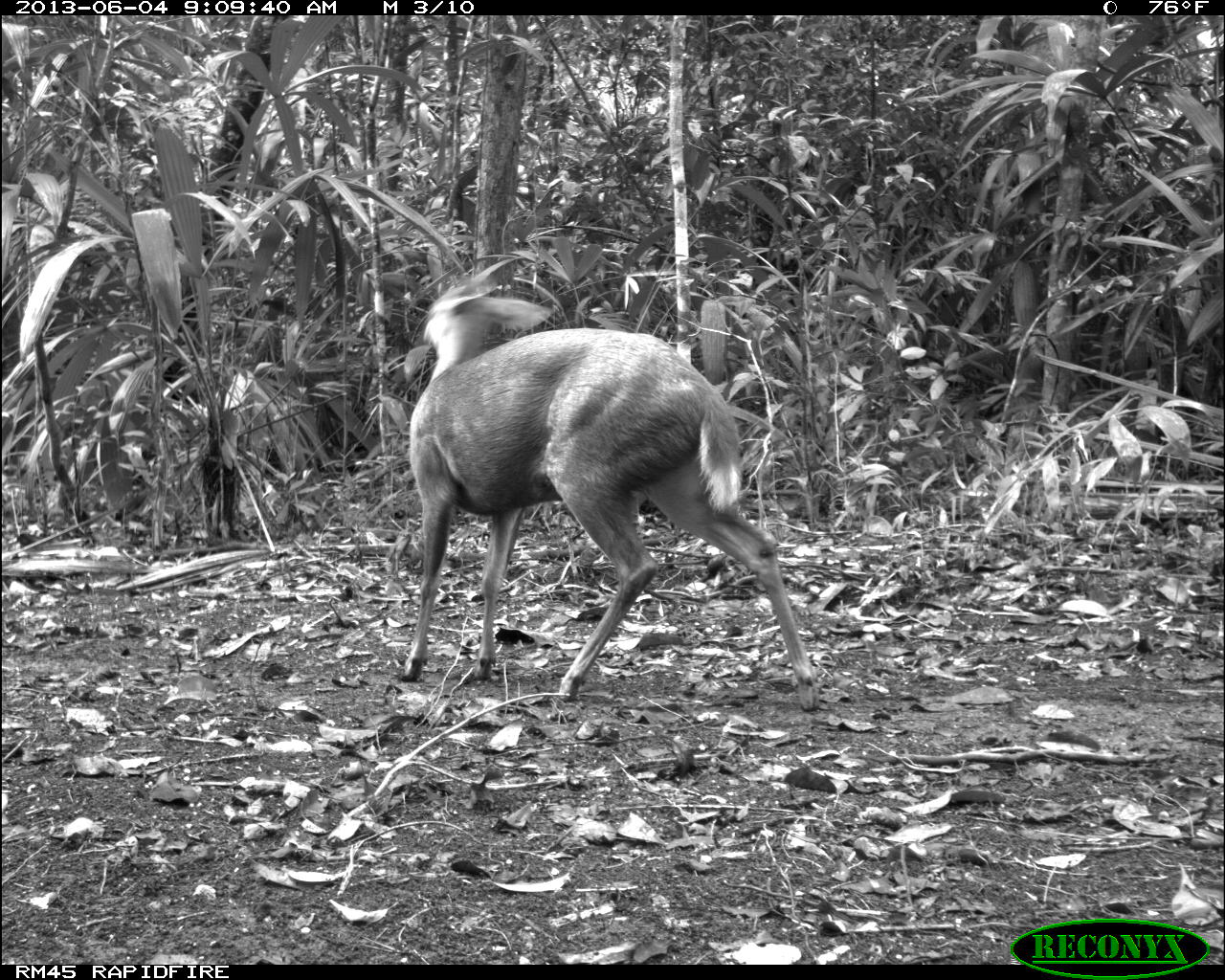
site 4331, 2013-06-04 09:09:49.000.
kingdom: Animalia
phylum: Chordata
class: Mammalia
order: Artiodactyla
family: Cervidae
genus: Mazama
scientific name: Mazama temama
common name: central american red brocket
Mazama temama (central american red brocket), count 1, sex female.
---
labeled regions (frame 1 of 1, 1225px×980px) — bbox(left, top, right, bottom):
mazama temama: bbox(397, 273, 822, 711)